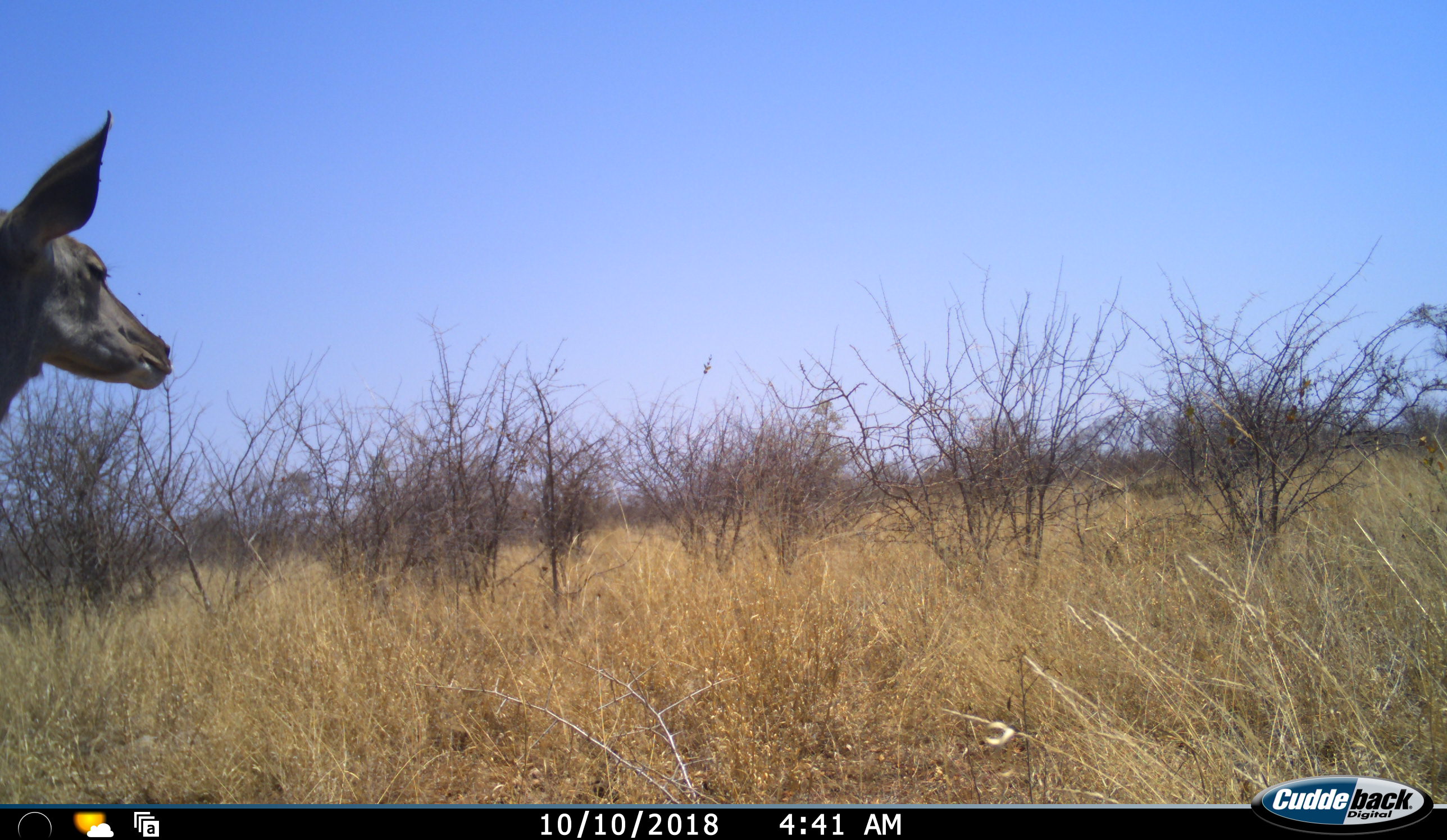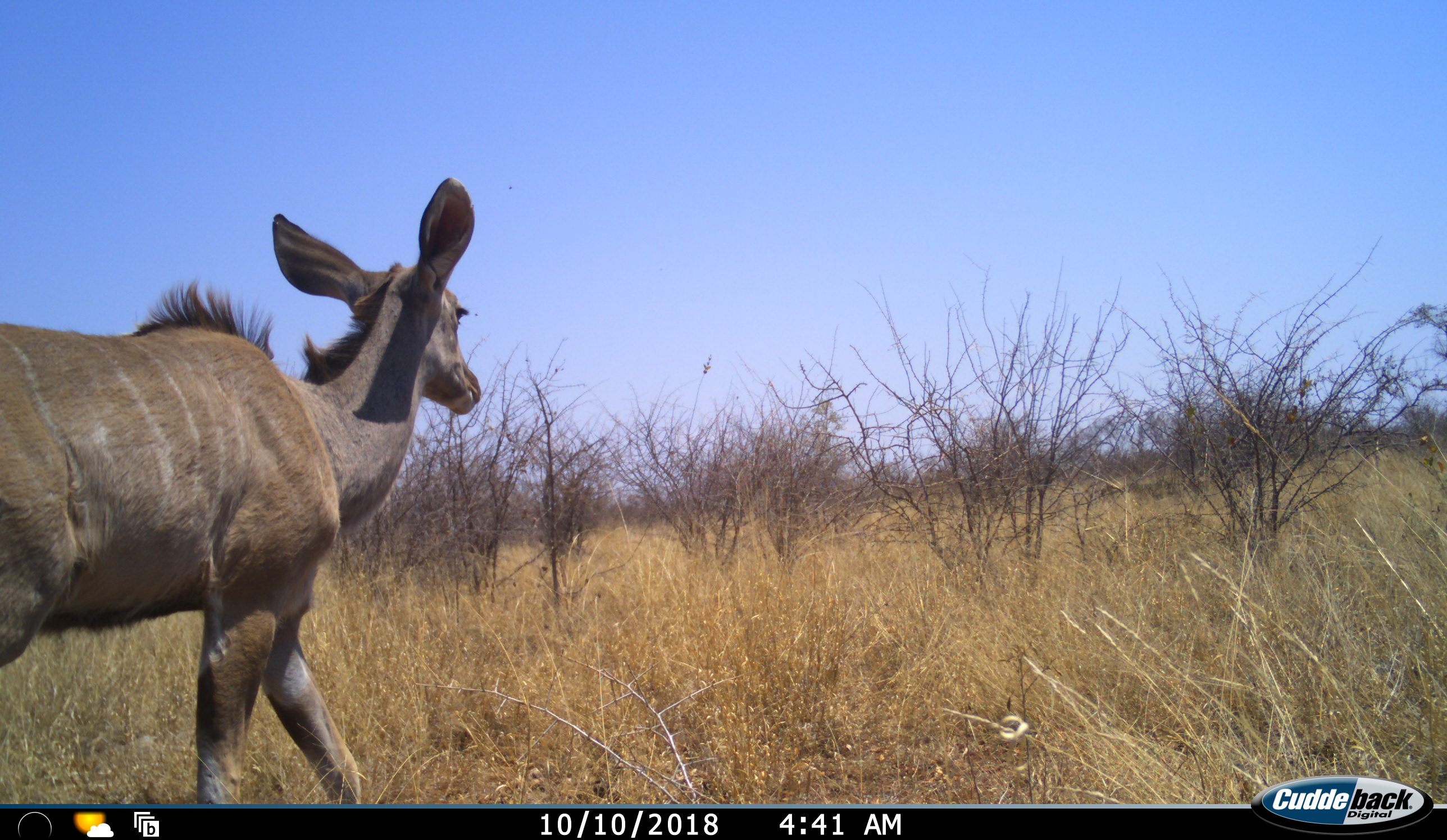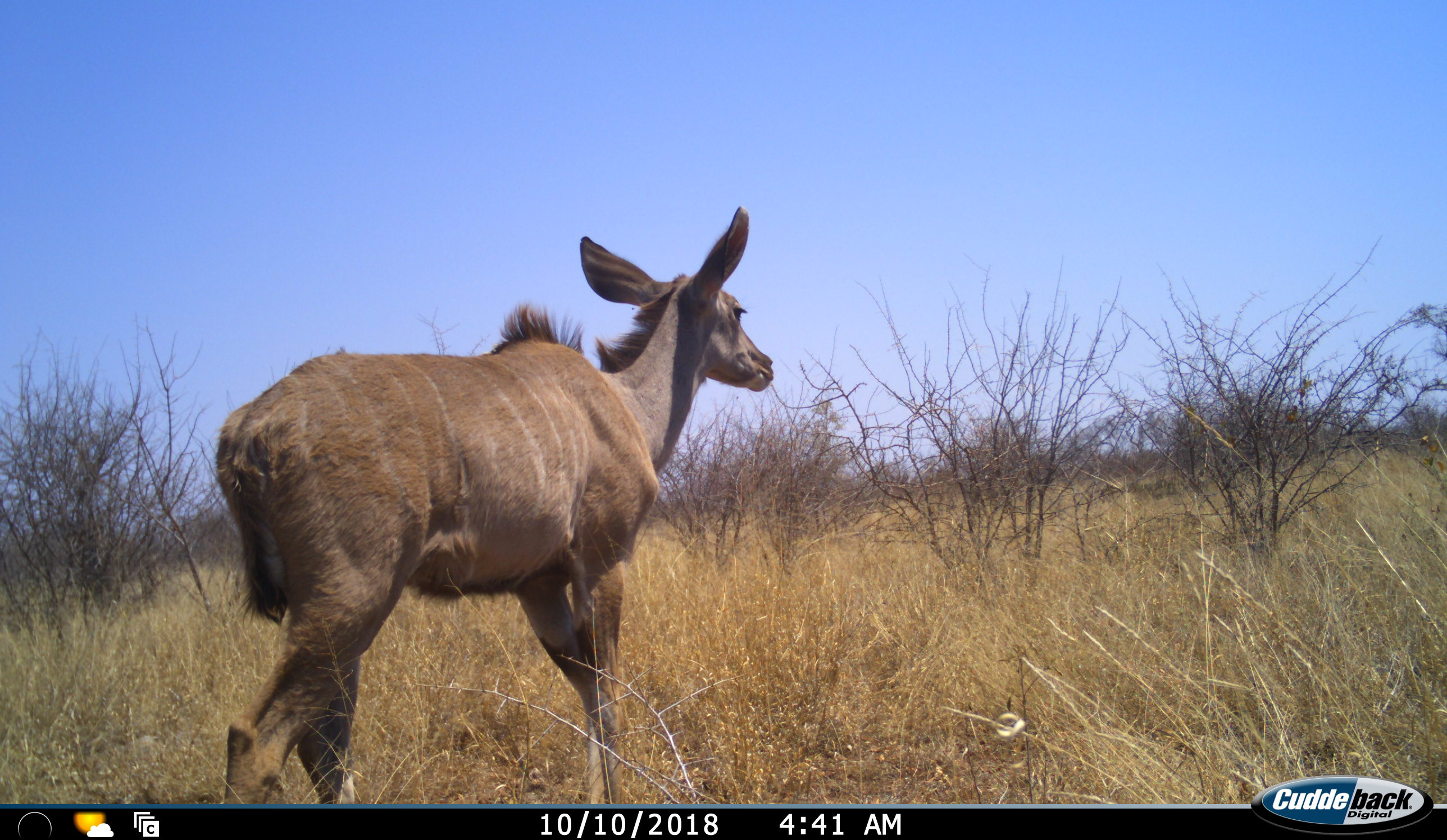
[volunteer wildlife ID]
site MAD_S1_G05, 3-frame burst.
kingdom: Animalia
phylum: Chordata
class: Mammalia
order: Artiodactyla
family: Bovidae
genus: Tragelaphus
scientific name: Tragelaphus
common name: kudu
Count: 1.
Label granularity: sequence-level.